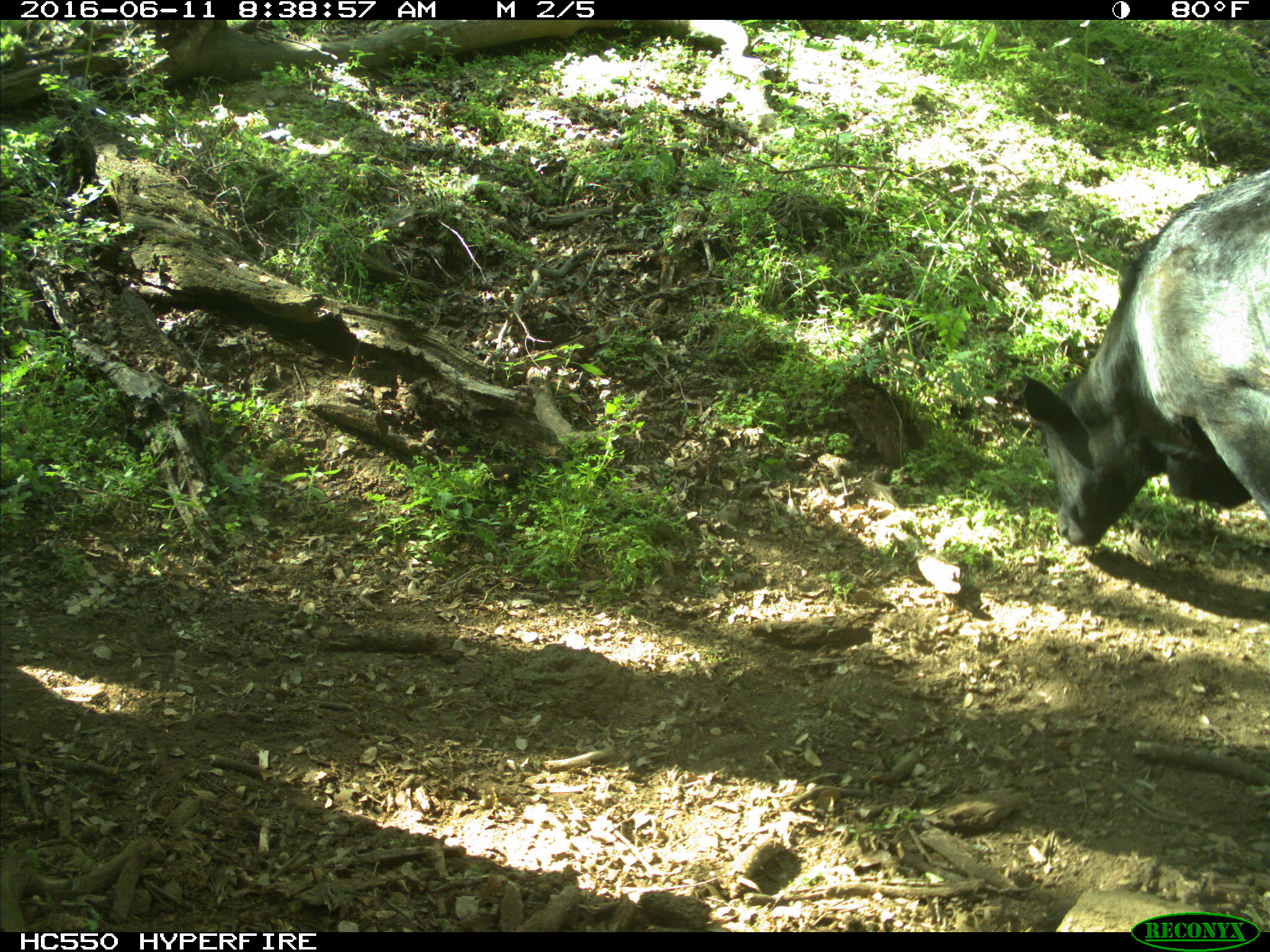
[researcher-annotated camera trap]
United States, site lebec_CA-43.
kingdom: Animalia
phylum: Chordata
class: Mammalia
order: Artiodactyla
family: Bovidae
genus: Bos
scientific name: Bos taurus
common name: domestic cow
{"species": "Bos taurus (domestic cow)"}